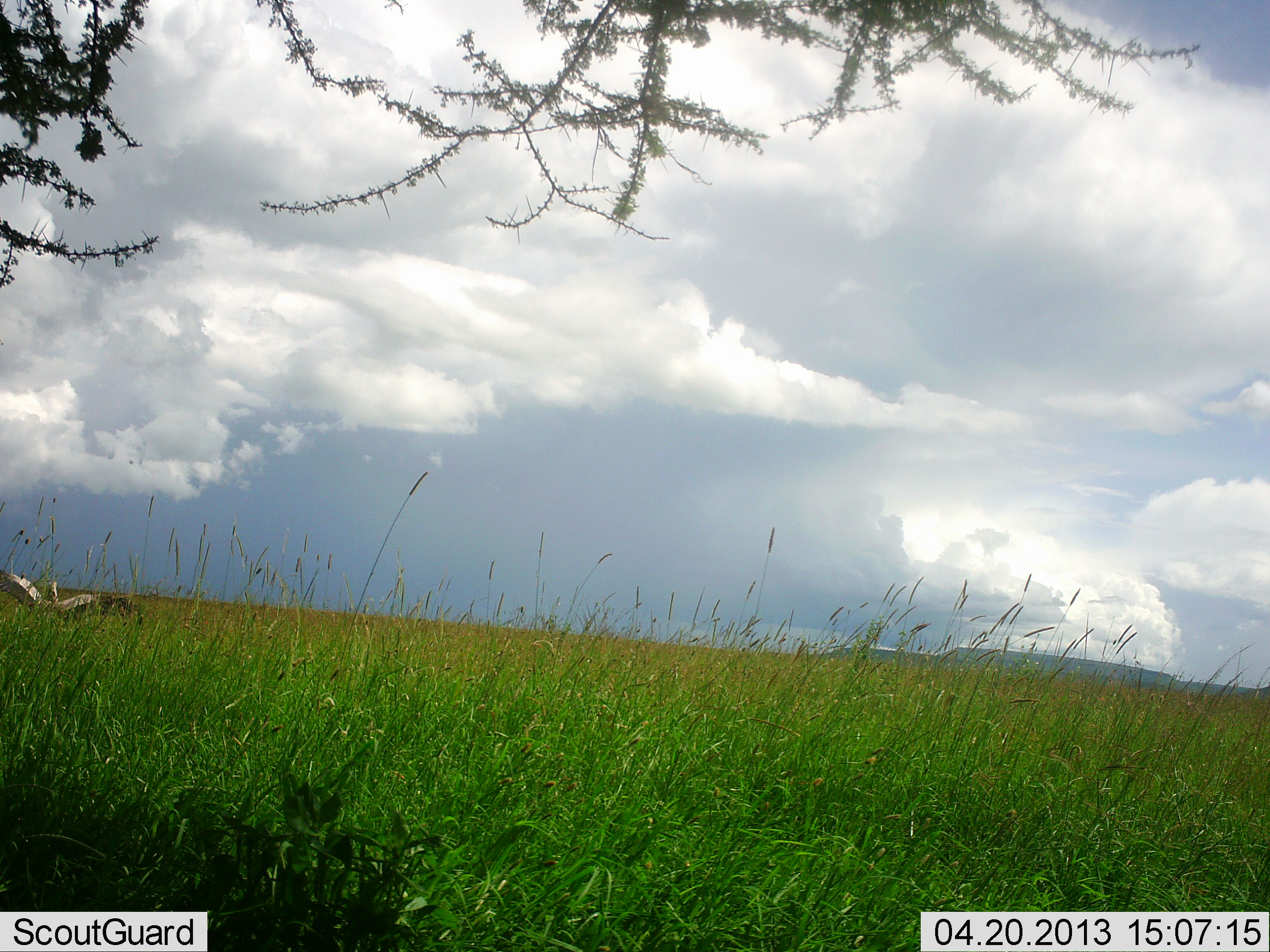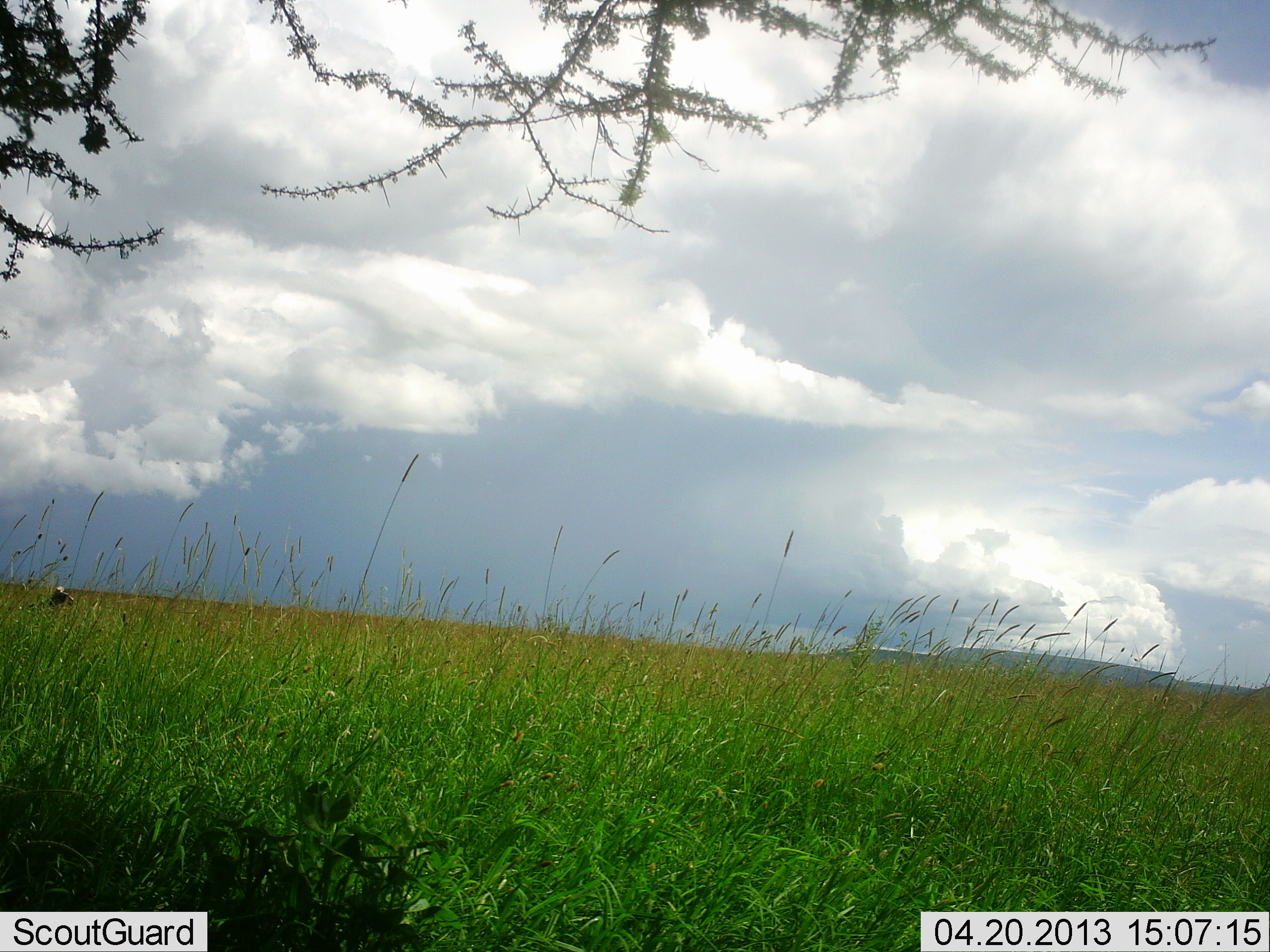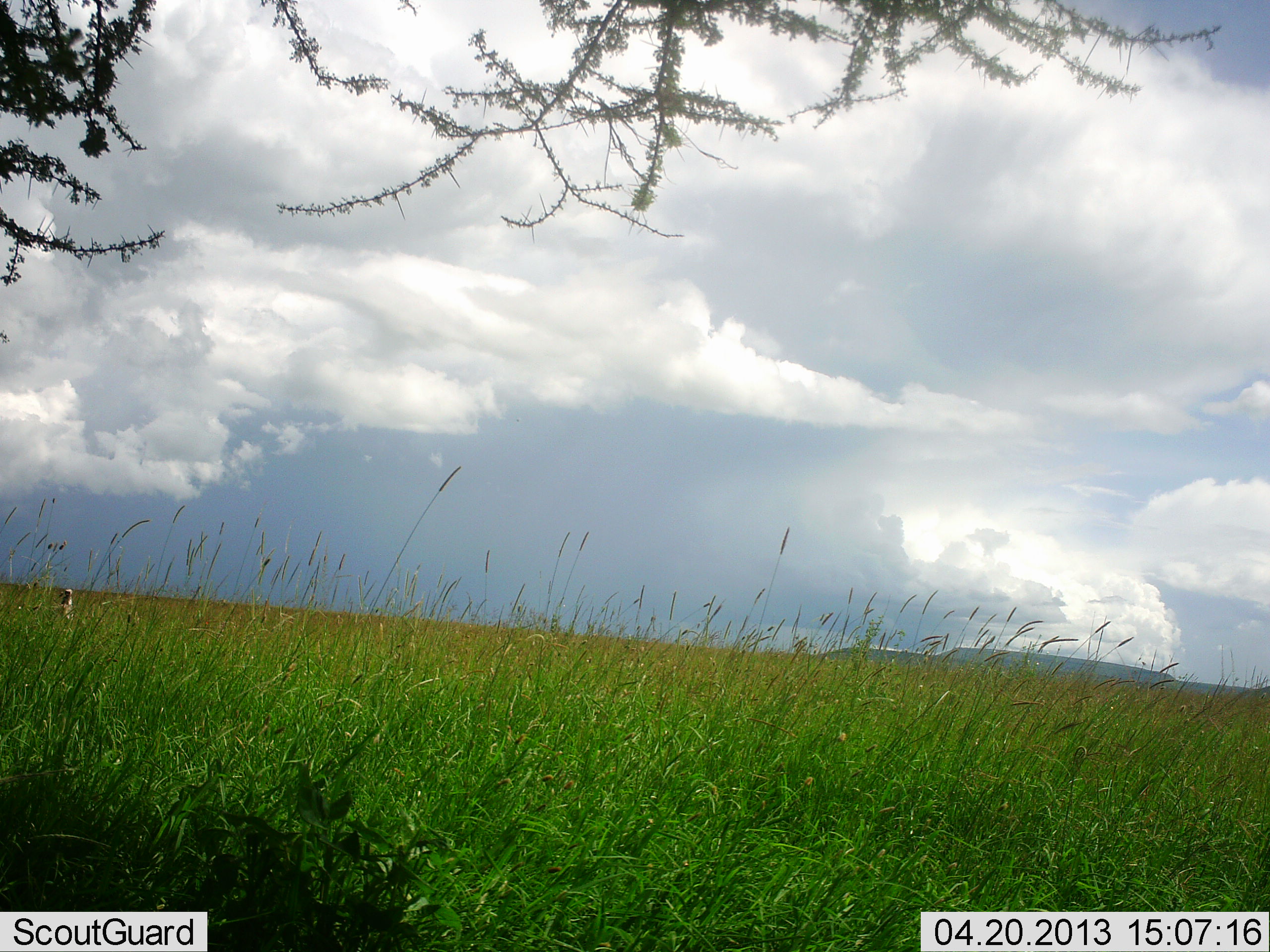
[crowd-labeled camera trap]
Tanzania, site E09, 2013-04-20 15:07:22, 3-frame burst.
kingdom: Animalia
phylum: Chordata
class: Aves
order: Accipitriformes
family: Sagittariidae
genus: Sagittarius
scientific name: Sagittarius serpentarius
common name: secretary bird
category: secretarybird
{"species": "secretarybird (secretary bird) (Sagittarius serpentarius)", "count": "1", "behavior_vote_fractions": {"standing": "50%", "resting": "0%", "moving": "75%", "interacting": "0%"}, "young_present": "0%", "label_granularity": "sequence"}